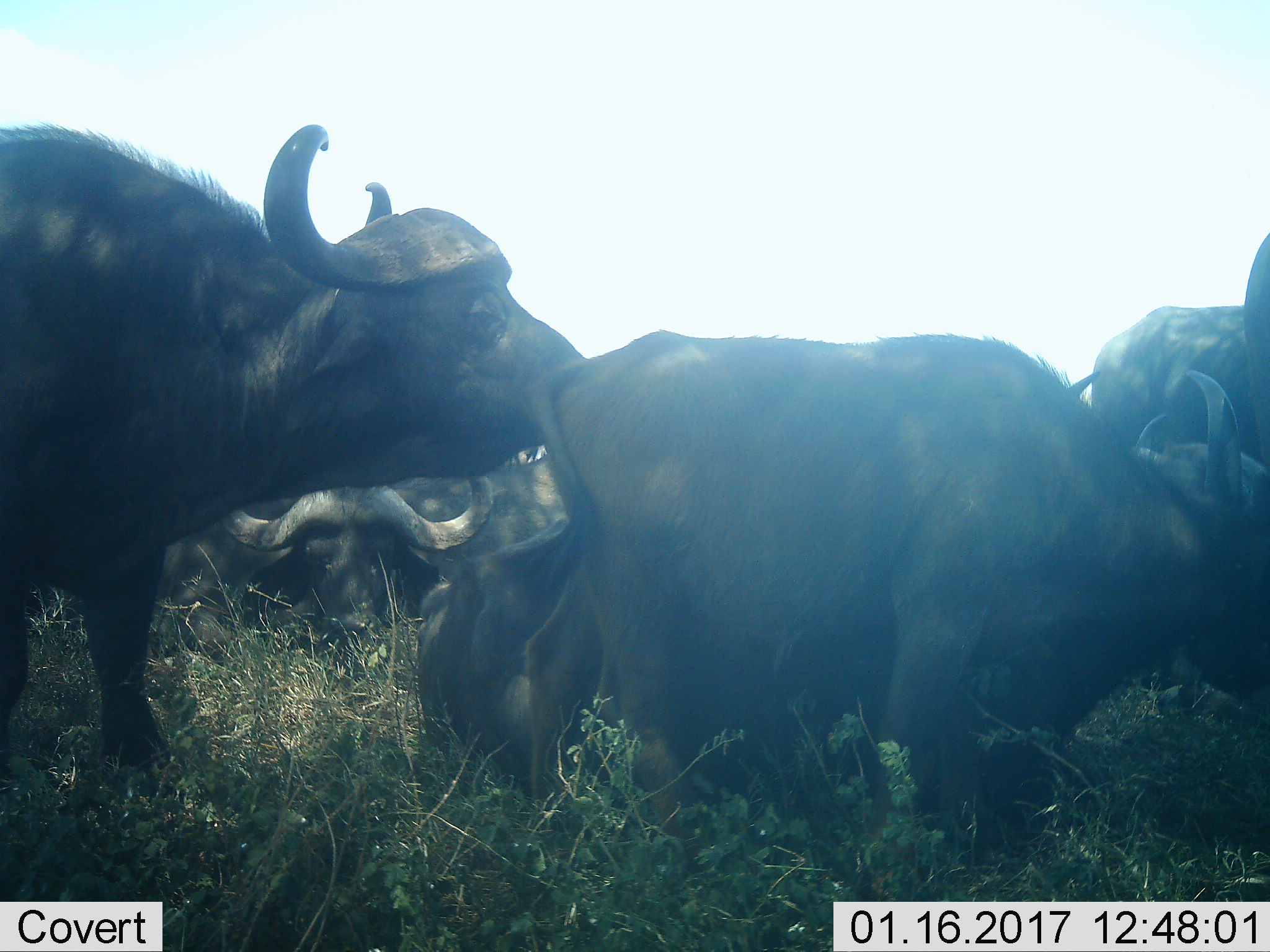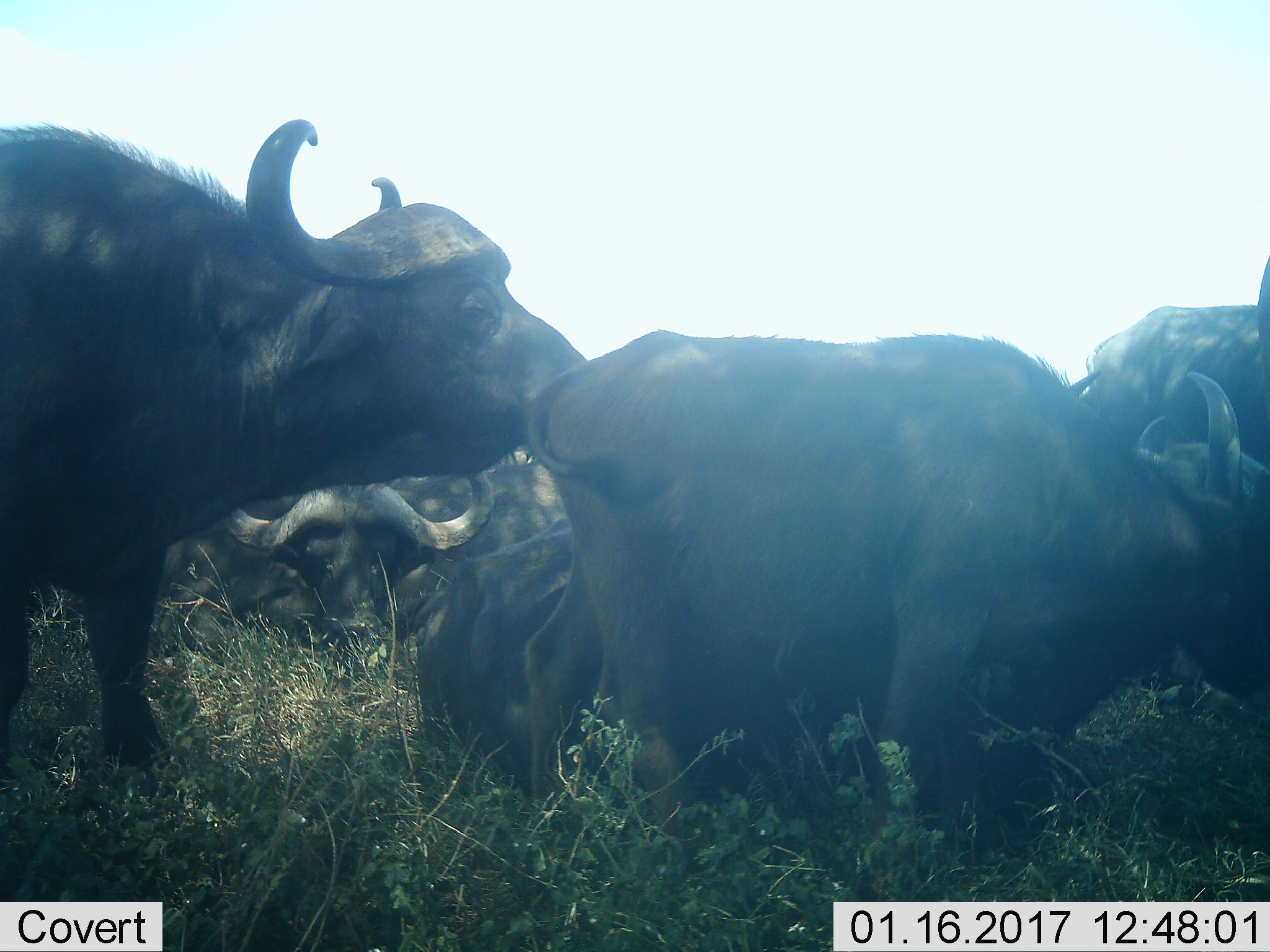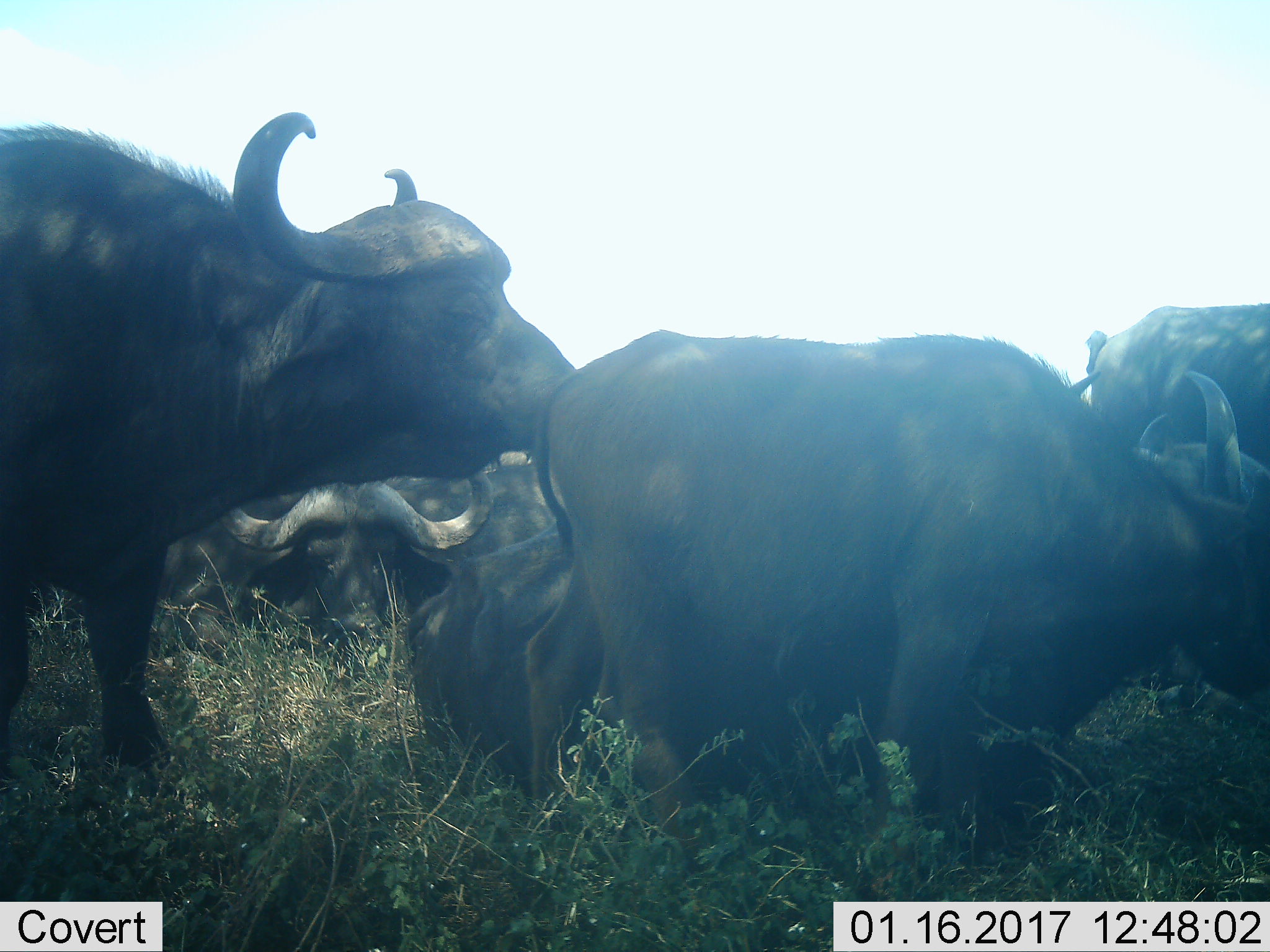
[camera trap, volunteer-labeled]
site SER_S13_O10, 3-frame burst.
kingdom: Animalia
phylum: Chordata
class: Mammalia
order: Artiodactyla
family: Bovidae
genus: Syncerus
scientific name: Syncerus caffer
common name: african buffalo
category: buffalo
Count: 7.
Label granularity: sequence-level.